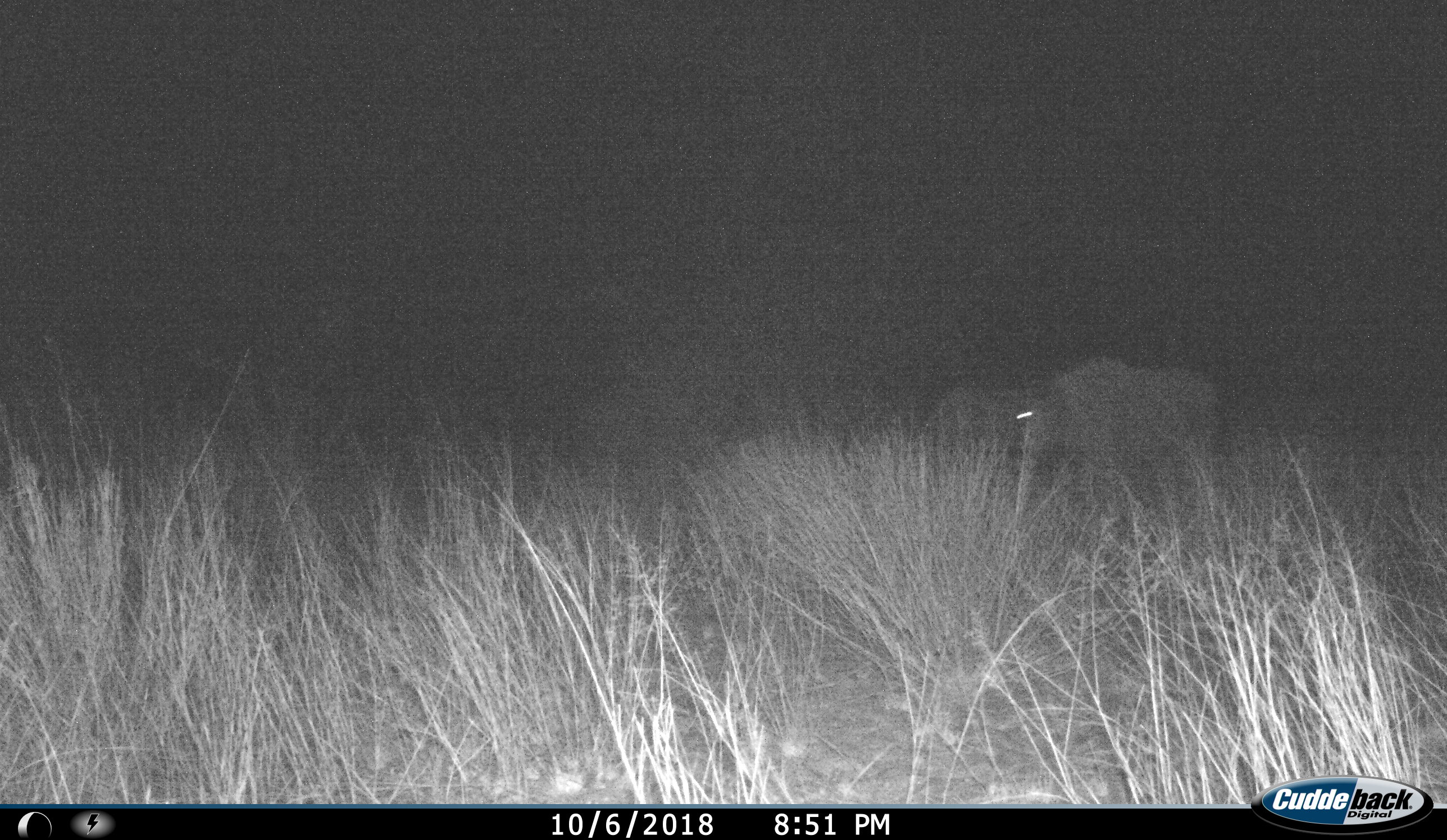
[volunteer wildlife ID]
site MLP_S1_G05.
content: unidentified animal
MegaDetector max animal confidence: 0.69